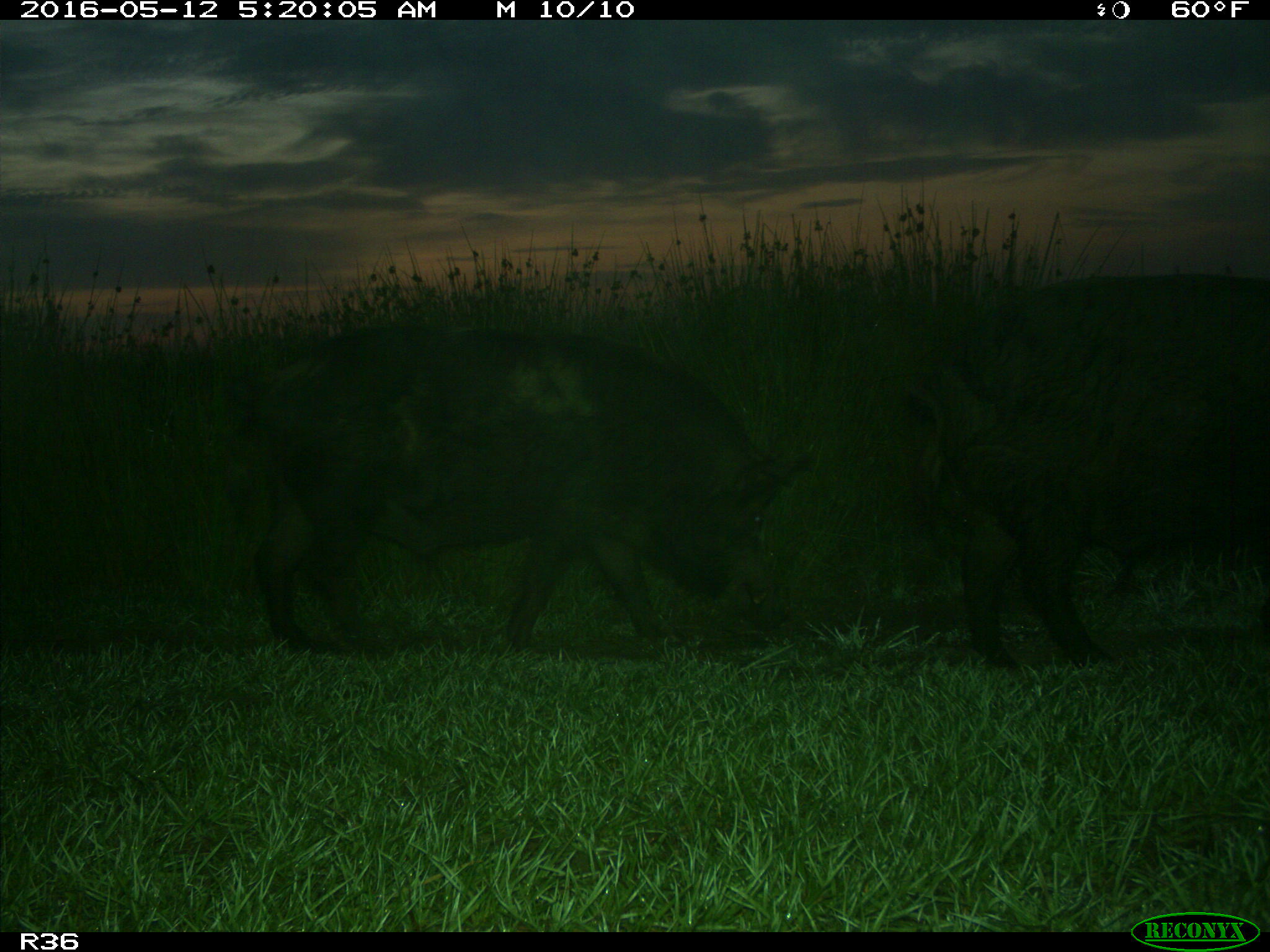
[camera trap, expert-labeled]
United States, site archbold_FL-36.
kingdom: Animalia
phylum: Chordata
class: Mammalia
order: Artiodactyla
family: Suidae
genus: Sus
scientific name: Sus scrofa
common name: wild boar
Sus scrofa (wild boar).